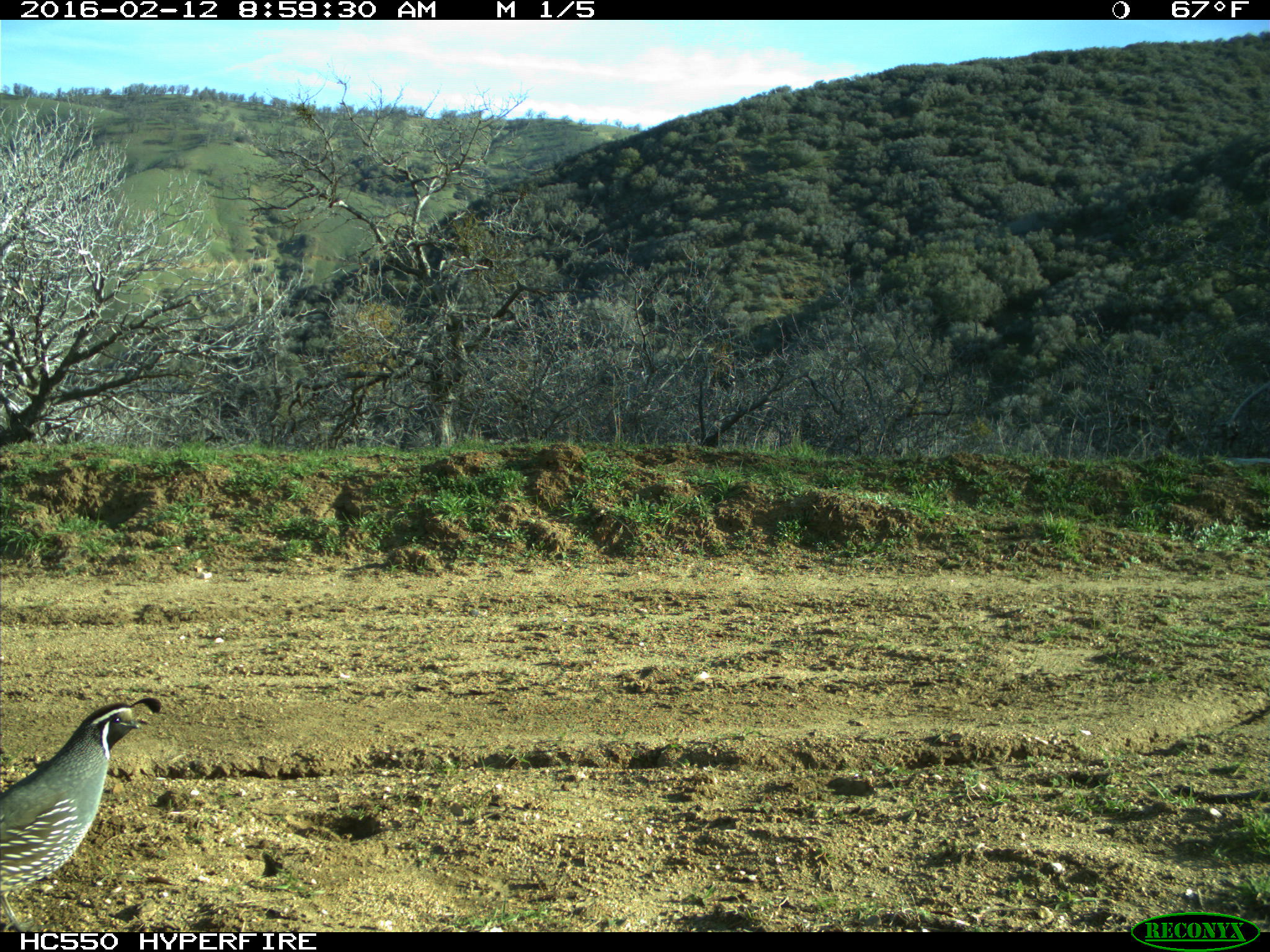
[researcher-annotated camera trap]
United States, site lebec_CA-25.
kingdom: Animalia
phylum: Chordata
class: Aves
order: Galliformes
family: Odontophoridae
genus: Callipepla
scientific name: Callipepla californica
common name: california quail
Callipepla californica (california quail).